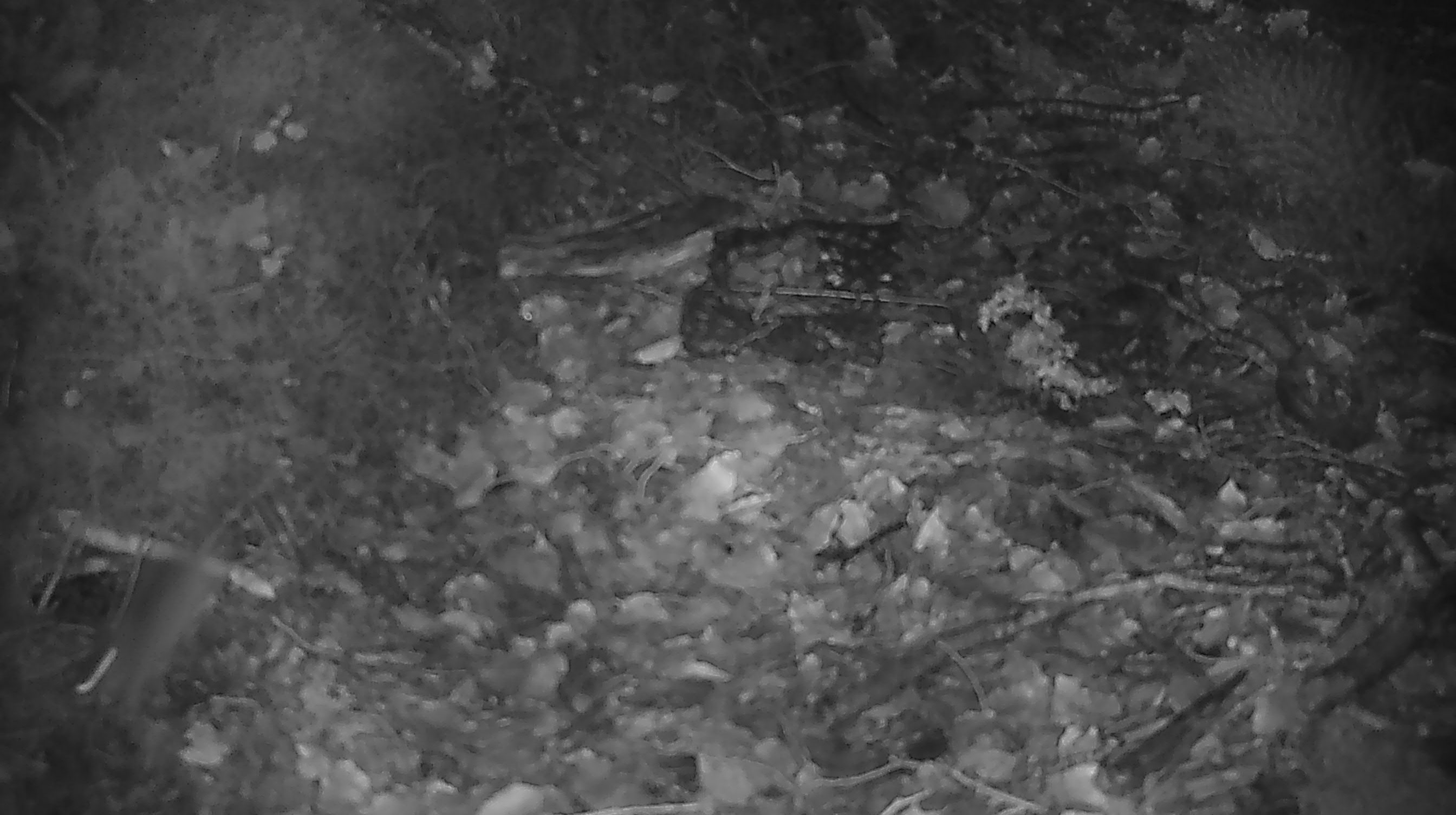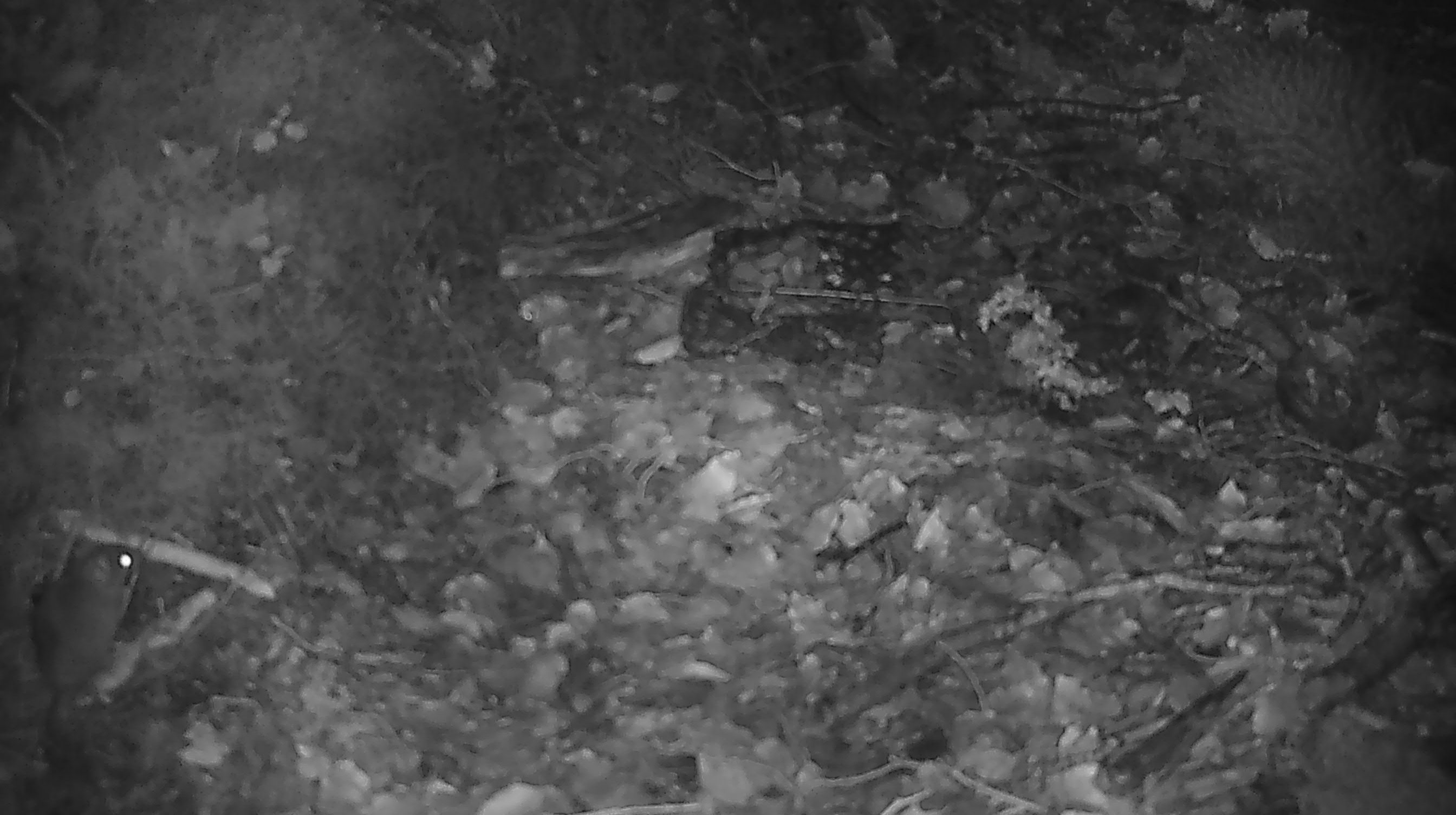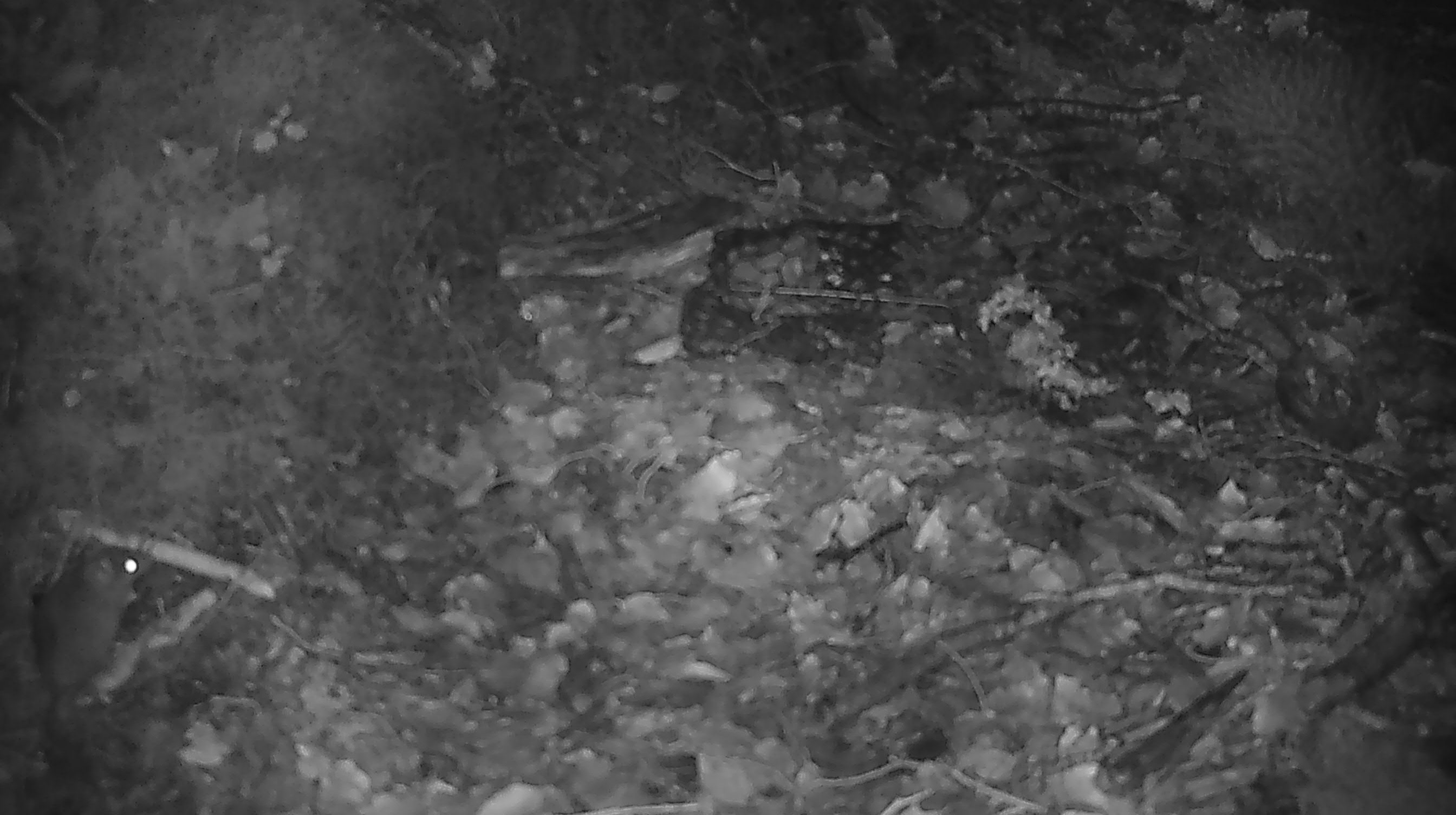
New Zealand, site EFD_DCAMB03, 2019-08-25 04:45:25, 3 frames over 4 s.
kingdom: Animalia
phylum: Chordata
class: Mammalia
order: Rodentia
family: Muridae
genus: Mus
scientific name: Mus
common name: mouse